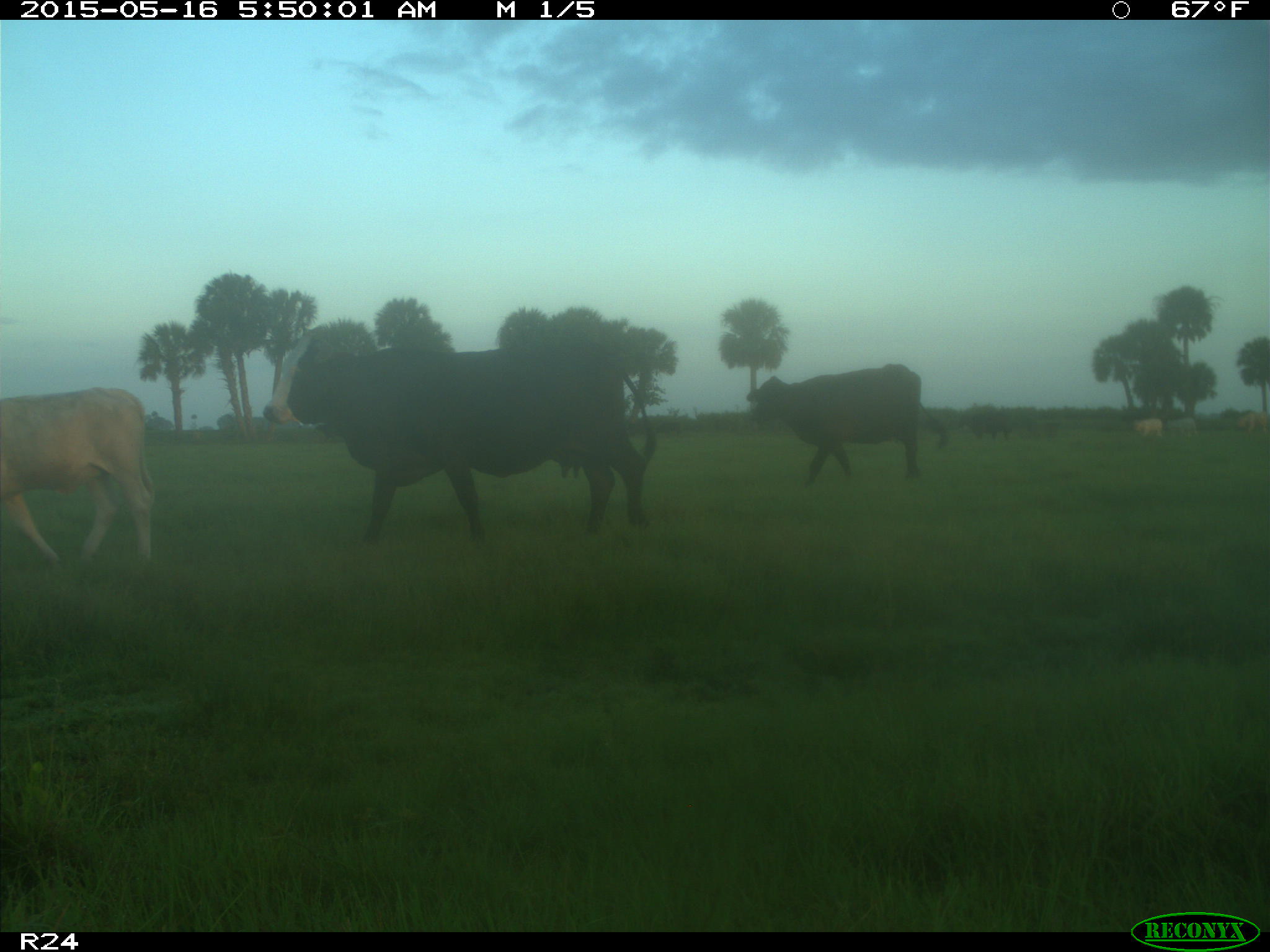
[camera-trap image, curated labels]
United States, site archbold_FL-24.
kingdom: Animalia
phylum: Chordata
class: Mammalia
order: Artiodactyla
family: Bovidae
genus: Bos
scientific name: Bos taurus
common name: domestic cow